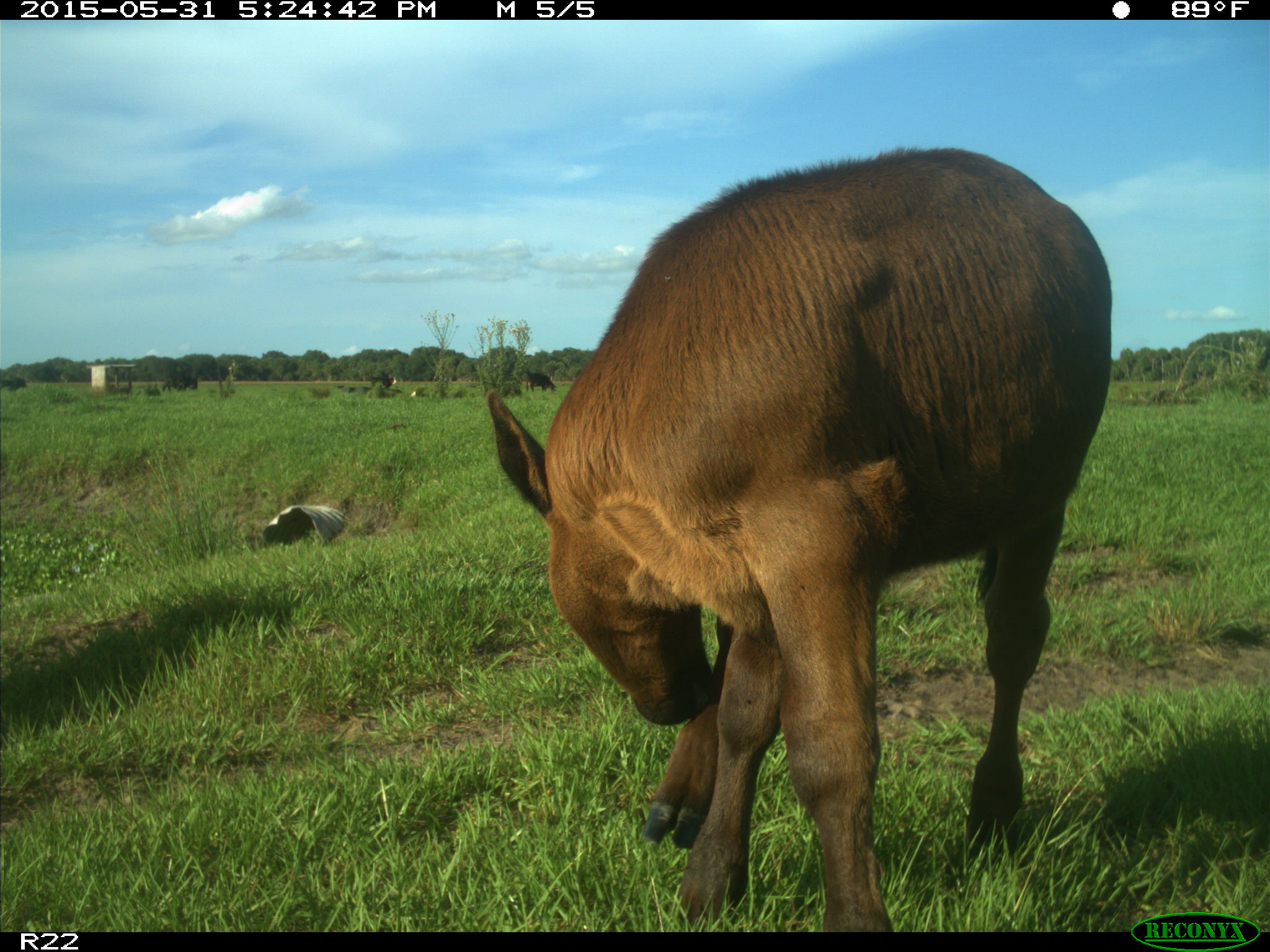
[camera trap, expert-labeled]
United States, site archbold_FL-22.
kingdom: Animalia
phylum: Chordata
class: Mammalia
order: Artiodactyla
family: Bovidae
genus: Bos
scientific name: Bos taurus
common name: domestic cow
Bos taurus (domestic cow).